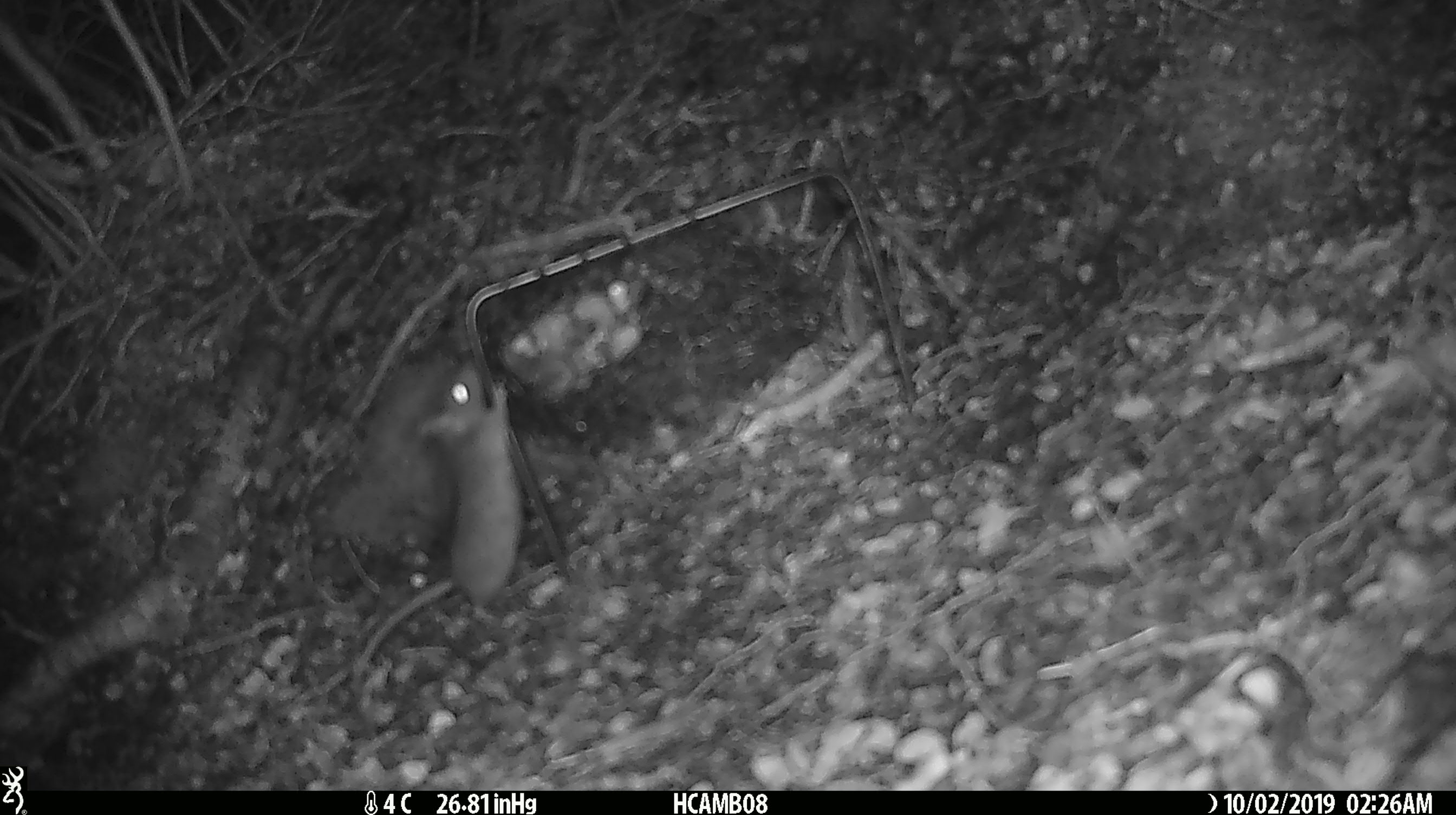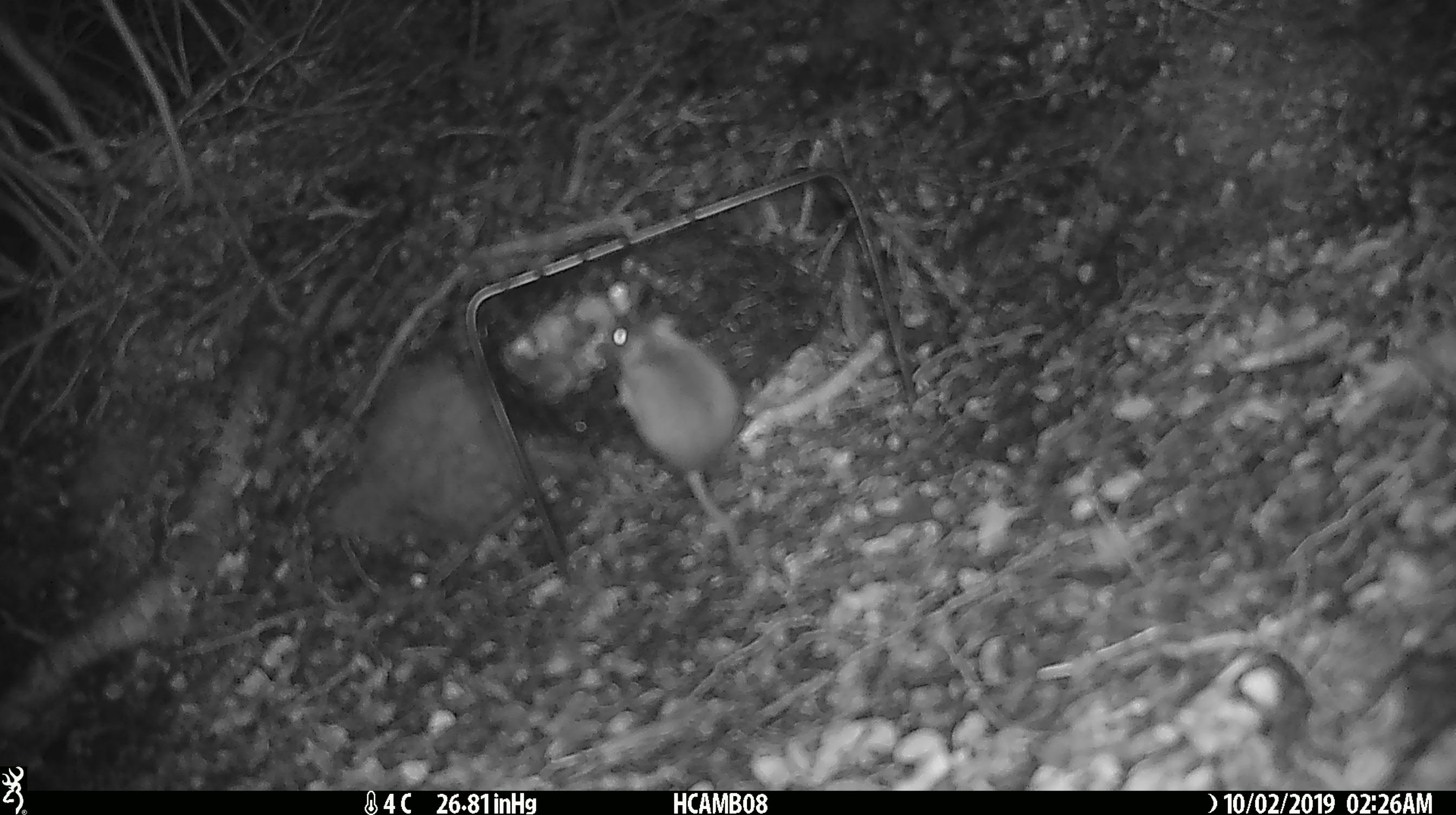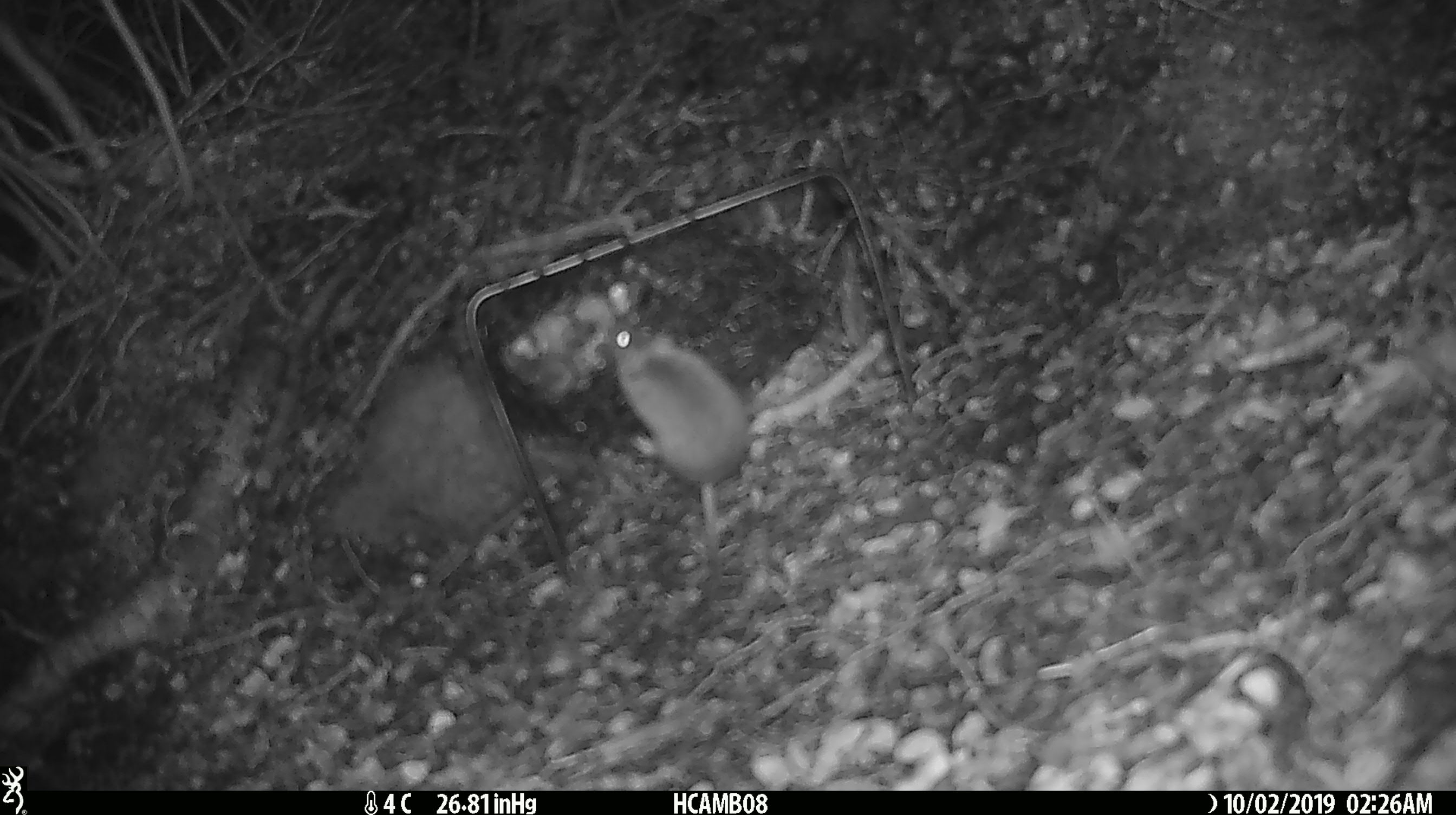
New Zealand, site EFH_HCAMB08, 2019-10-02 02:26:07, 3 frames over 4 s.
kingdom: Animalia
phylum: Chordata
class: Mammalia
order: Rodentia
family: Muridae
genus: Mus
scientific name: Mus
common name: mouse